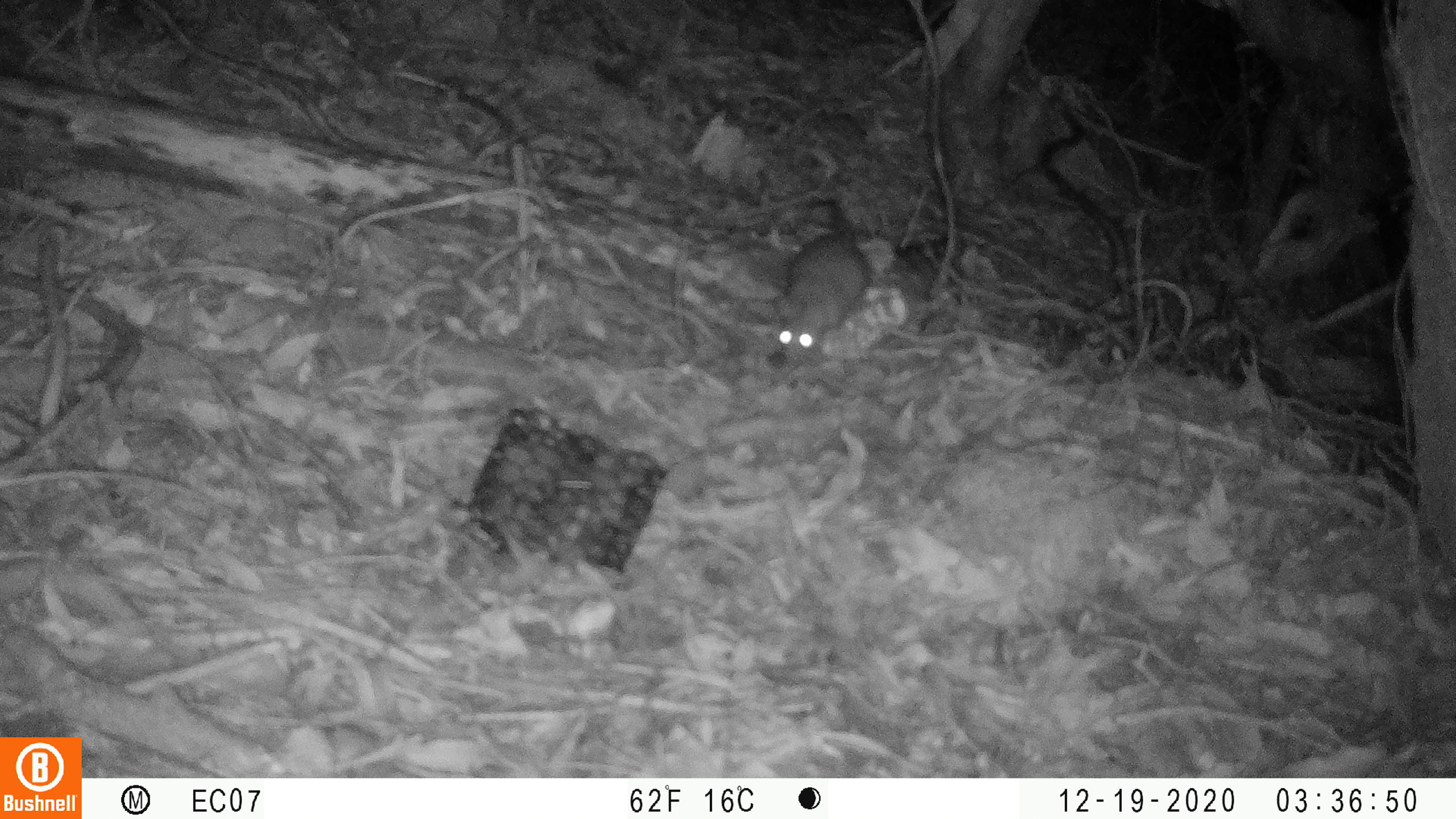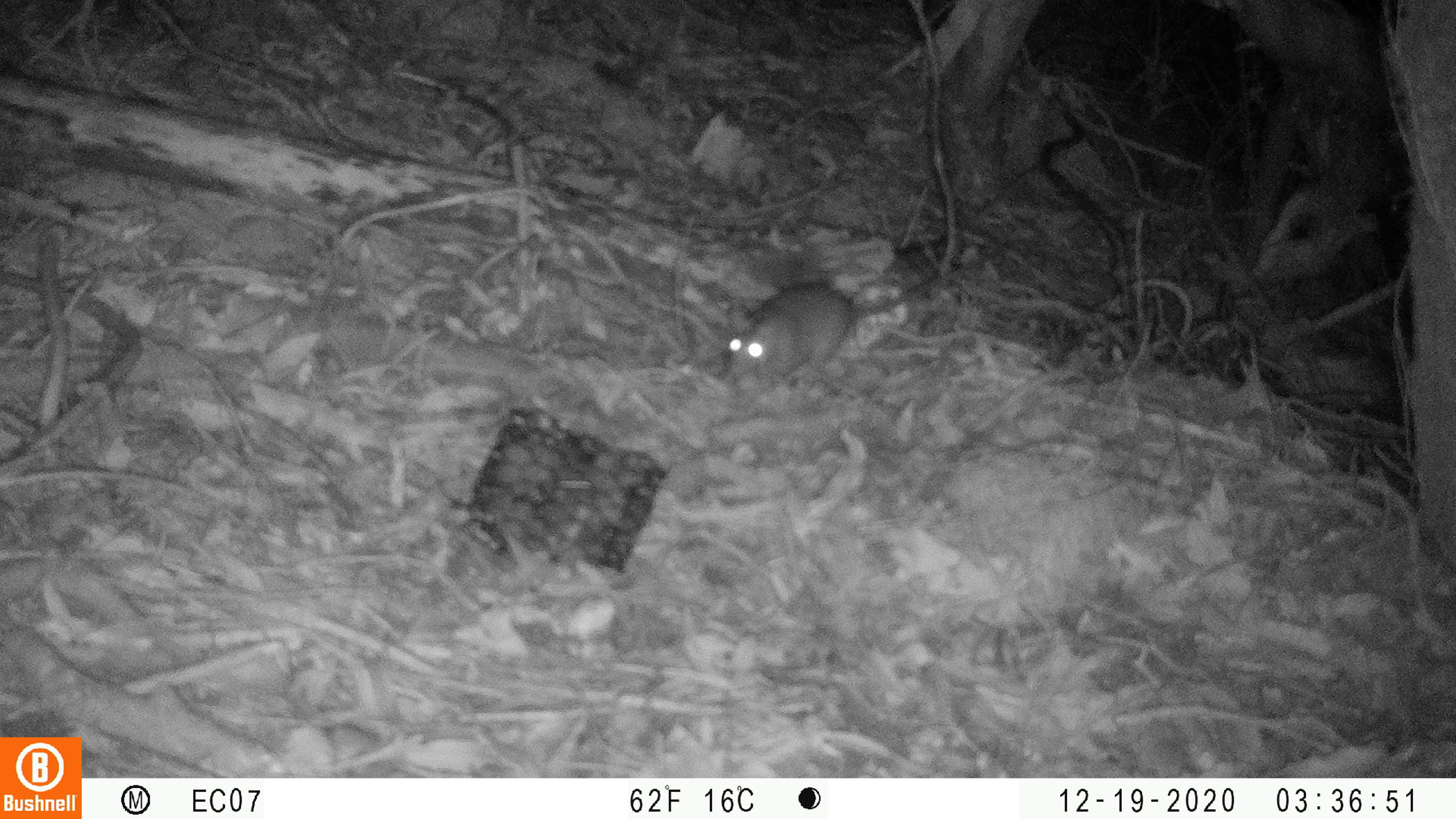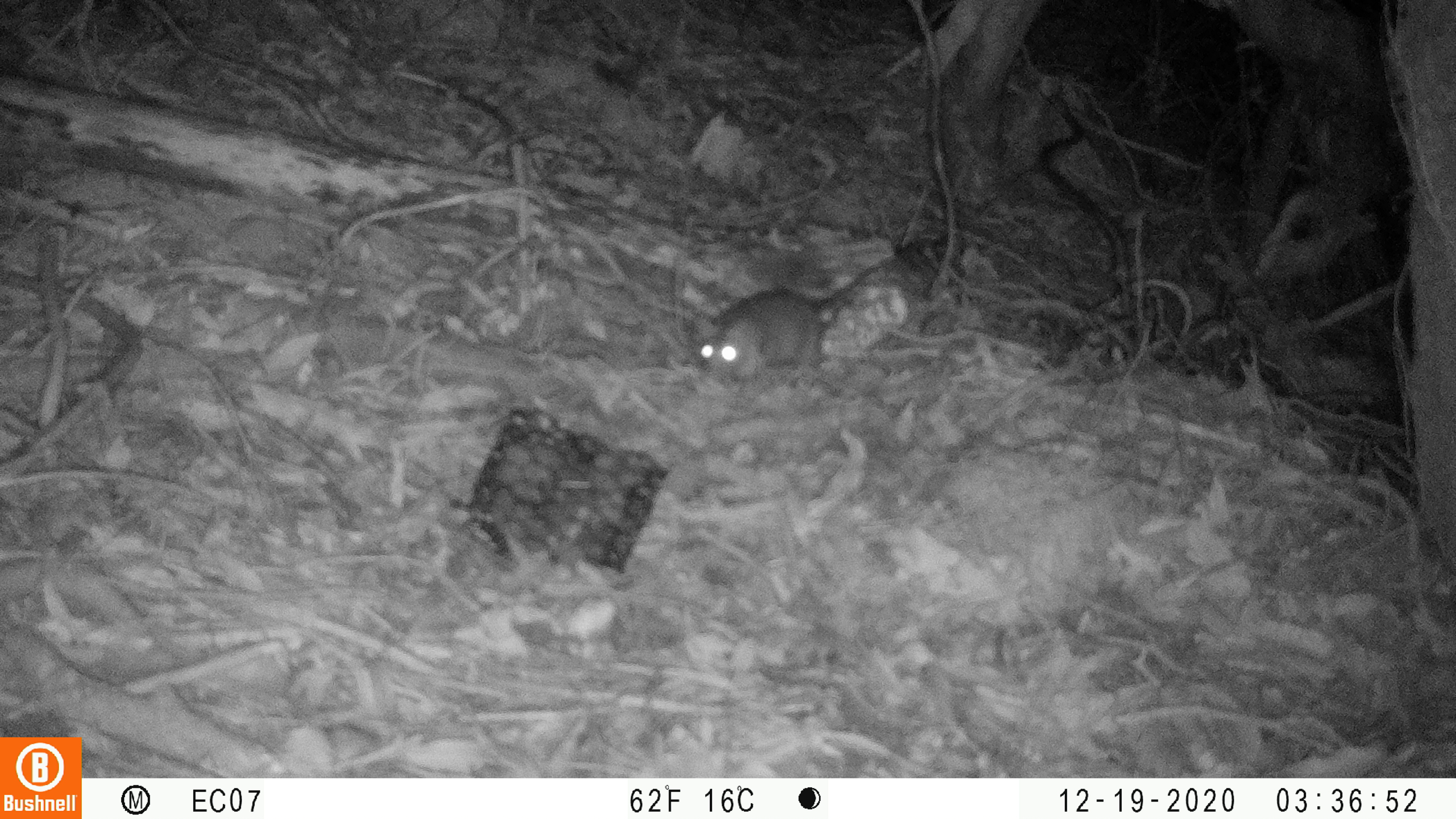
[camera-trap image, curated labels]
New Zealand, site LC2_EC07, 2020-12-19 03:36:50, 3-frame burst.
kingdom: Animalia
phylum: Chordata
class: Mammalia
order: Rodentia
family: Muridae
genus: Rattus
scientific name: Rattus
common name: rat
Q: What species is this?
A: Rat (Rattus).